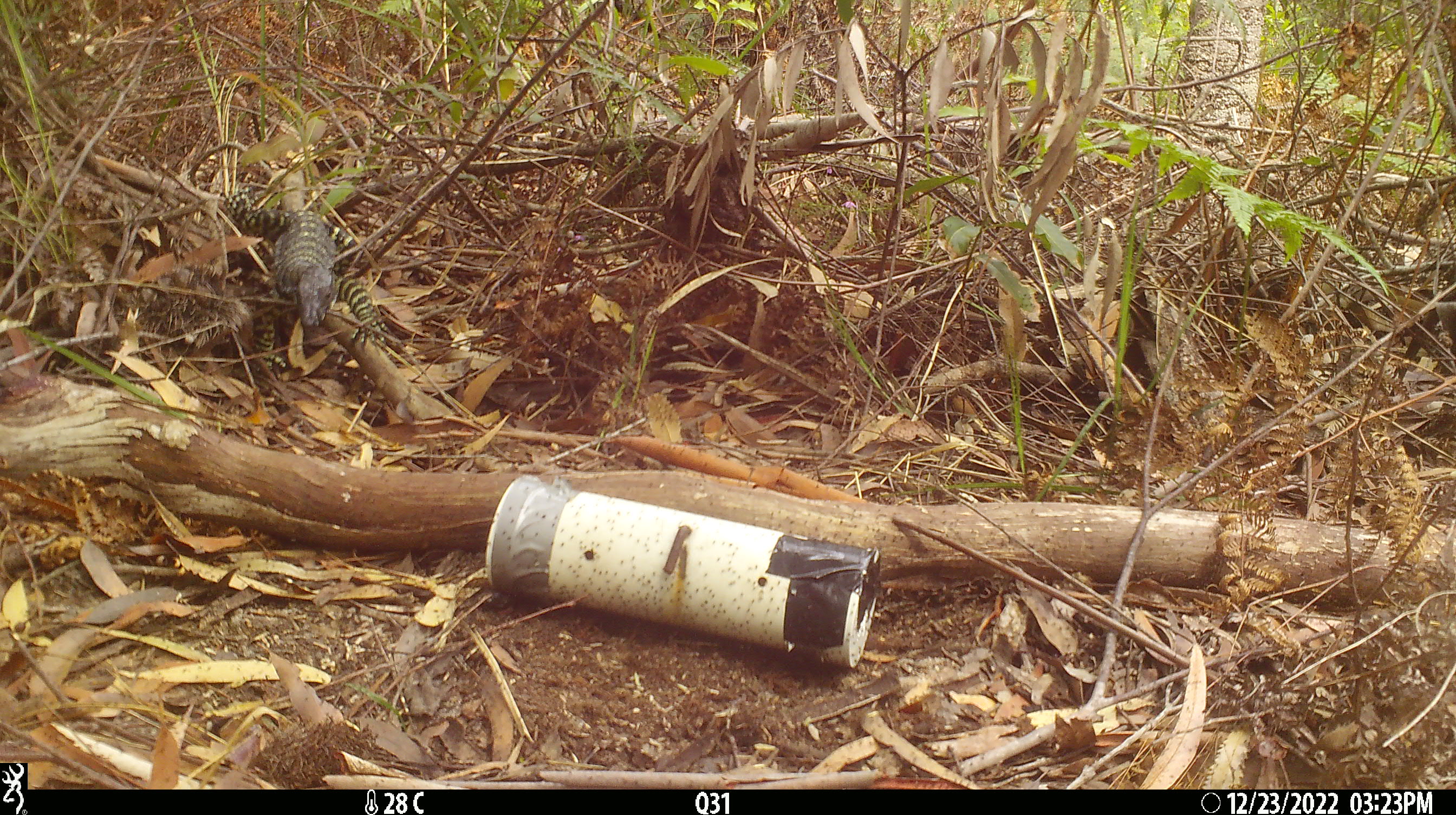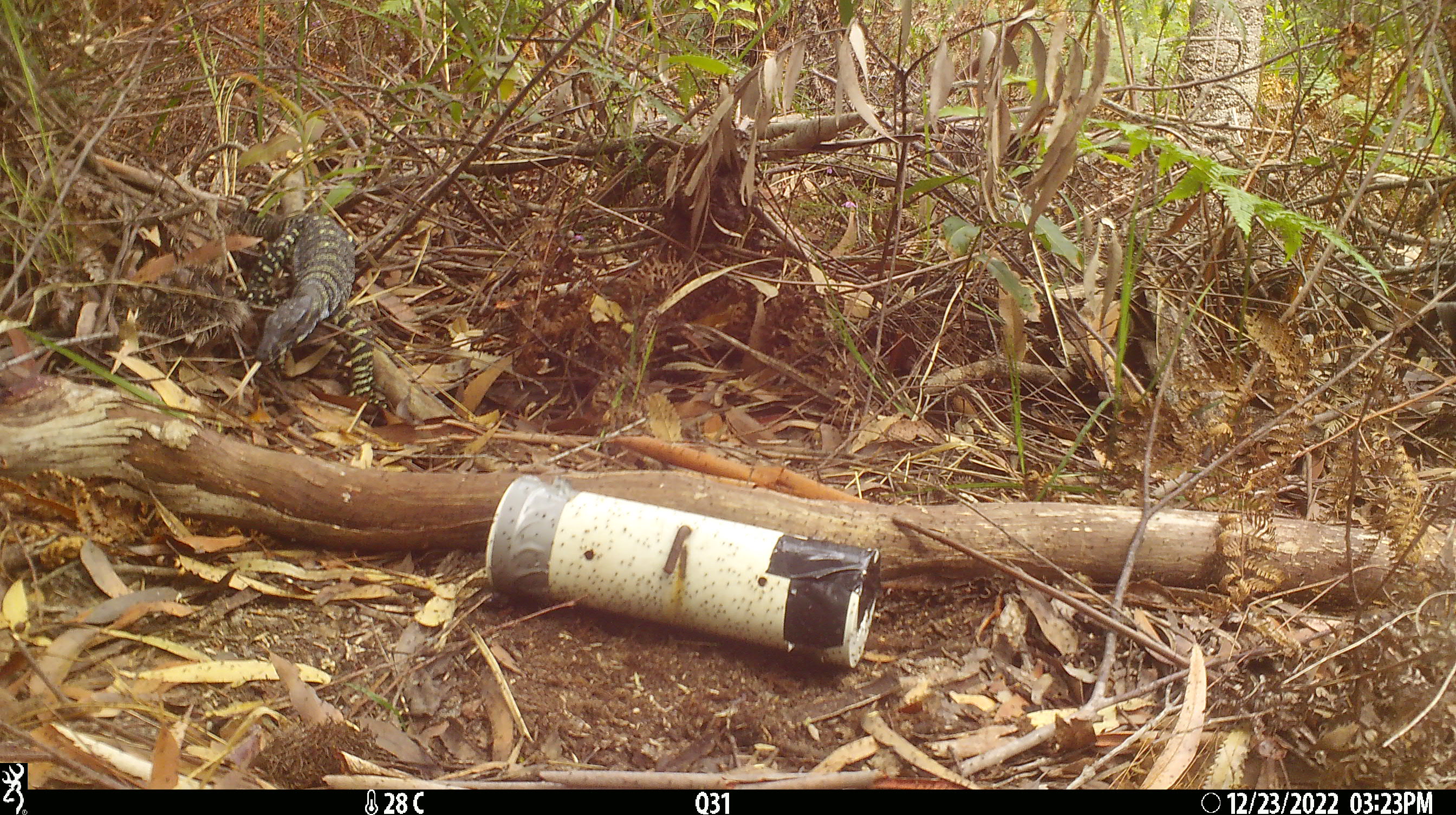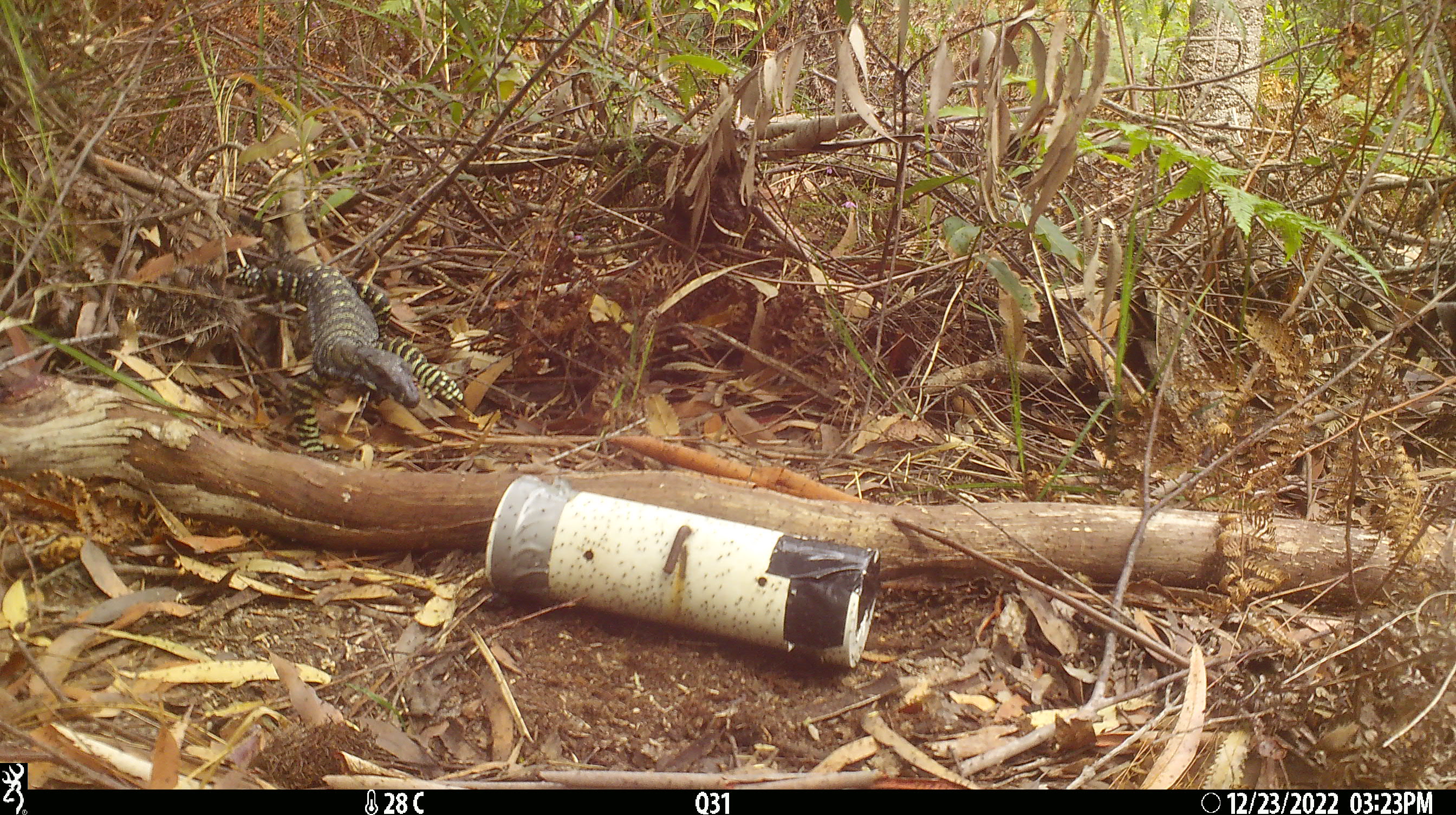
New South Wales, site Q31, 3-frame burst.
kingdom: Animalia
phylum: Chordata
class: Reptilia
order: Squamata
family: Varanidae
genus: Varanus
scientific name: Varanus varius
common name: lace monitor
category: goanna